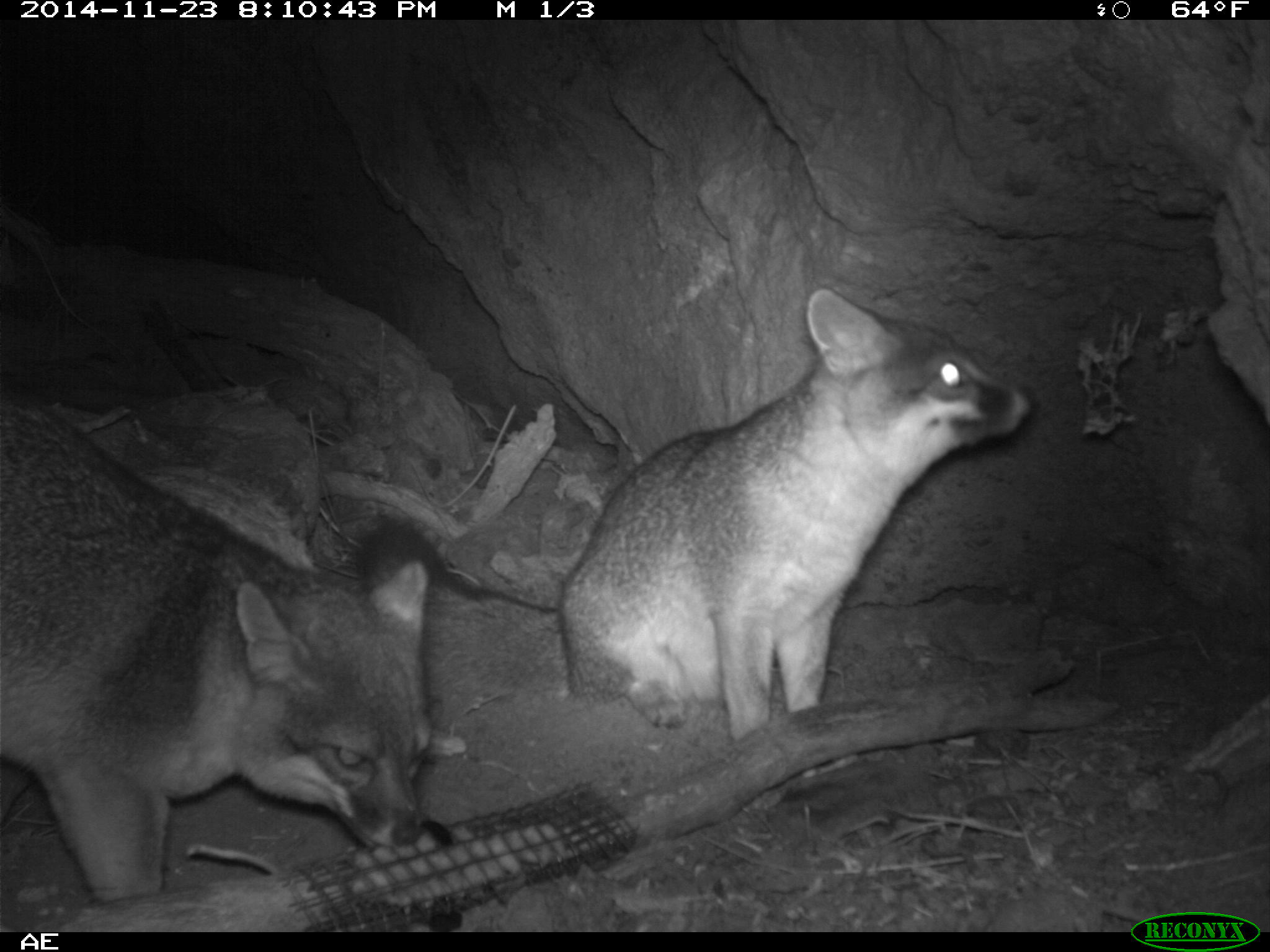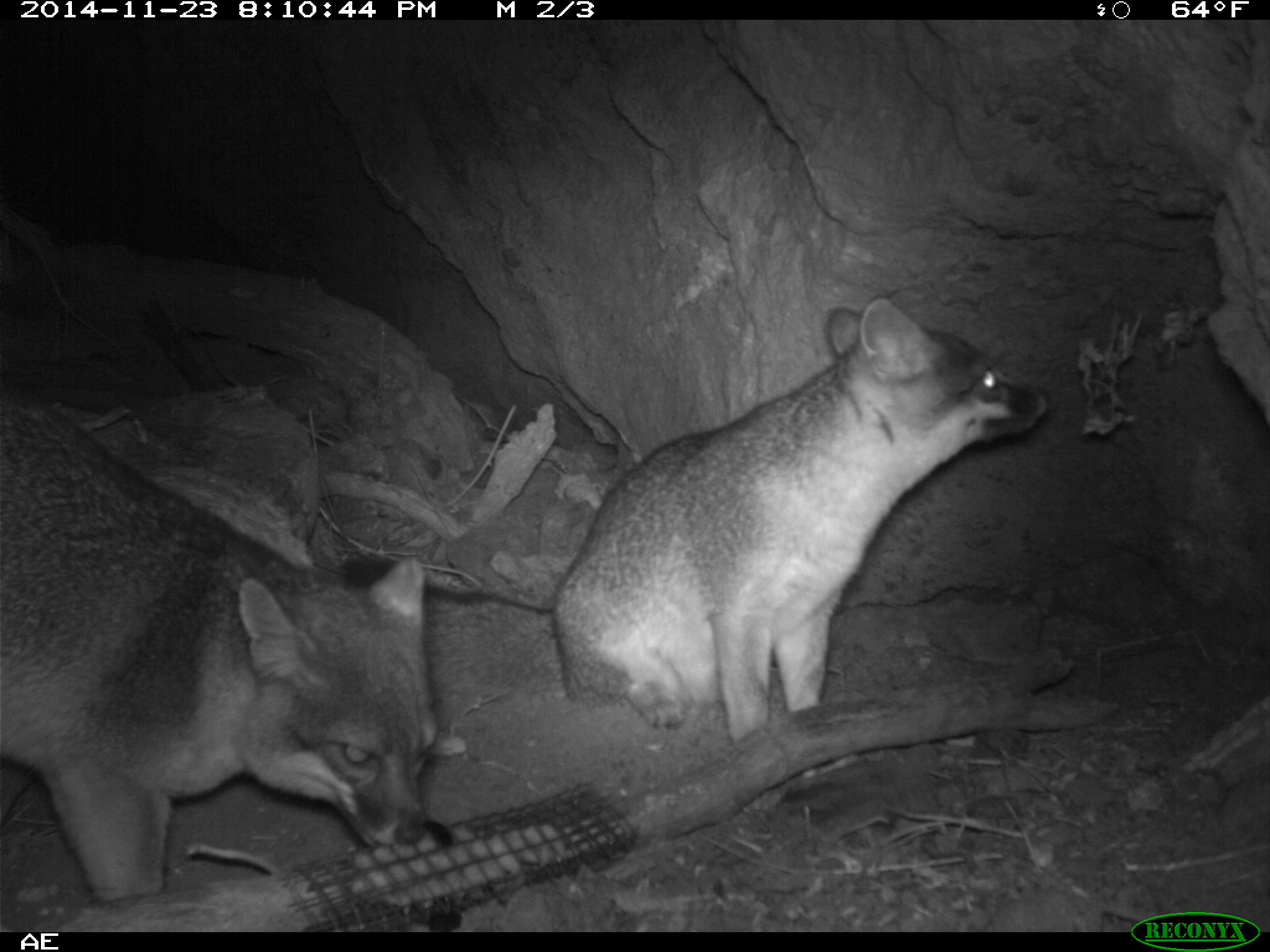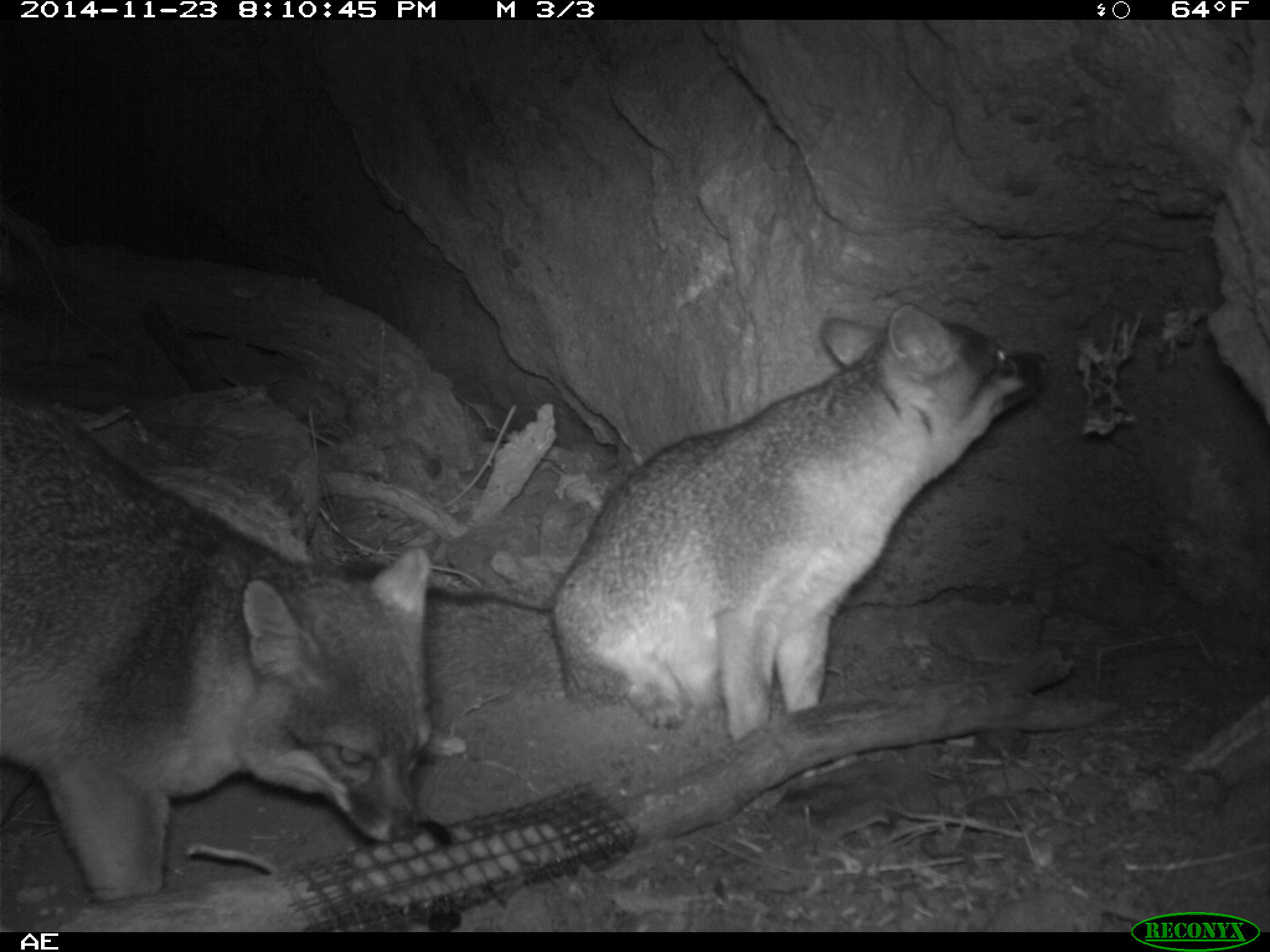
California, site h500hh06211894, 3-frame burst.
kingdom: Animalia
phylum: Chordata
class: Mammalia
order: Carnivora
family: Canidae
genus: Urocyon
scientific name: Urocyon littoralis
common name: island fox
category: fox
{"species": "fox (island fox) (Urocyon littoralis)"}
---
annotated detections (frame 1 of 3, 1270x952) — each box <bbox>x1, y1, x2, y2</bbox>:
fox: <bbox>557, 286, 1039, 811</bbox>; <bbox>0, 395, 433, 902</bbox>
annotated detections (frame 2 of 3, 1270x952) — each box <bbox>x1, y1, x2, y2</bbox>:
fox: <bbox>551, 296, 1052, 754</bbox>; <bbox>0, 388, 439, 904</bbox>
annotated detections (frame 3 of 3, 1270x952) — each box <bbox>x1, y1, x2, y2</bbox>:
fox: <bbox>0, 394, 430, 902</bbox>; <bbox>551, 301, 1046, 741</bbox>